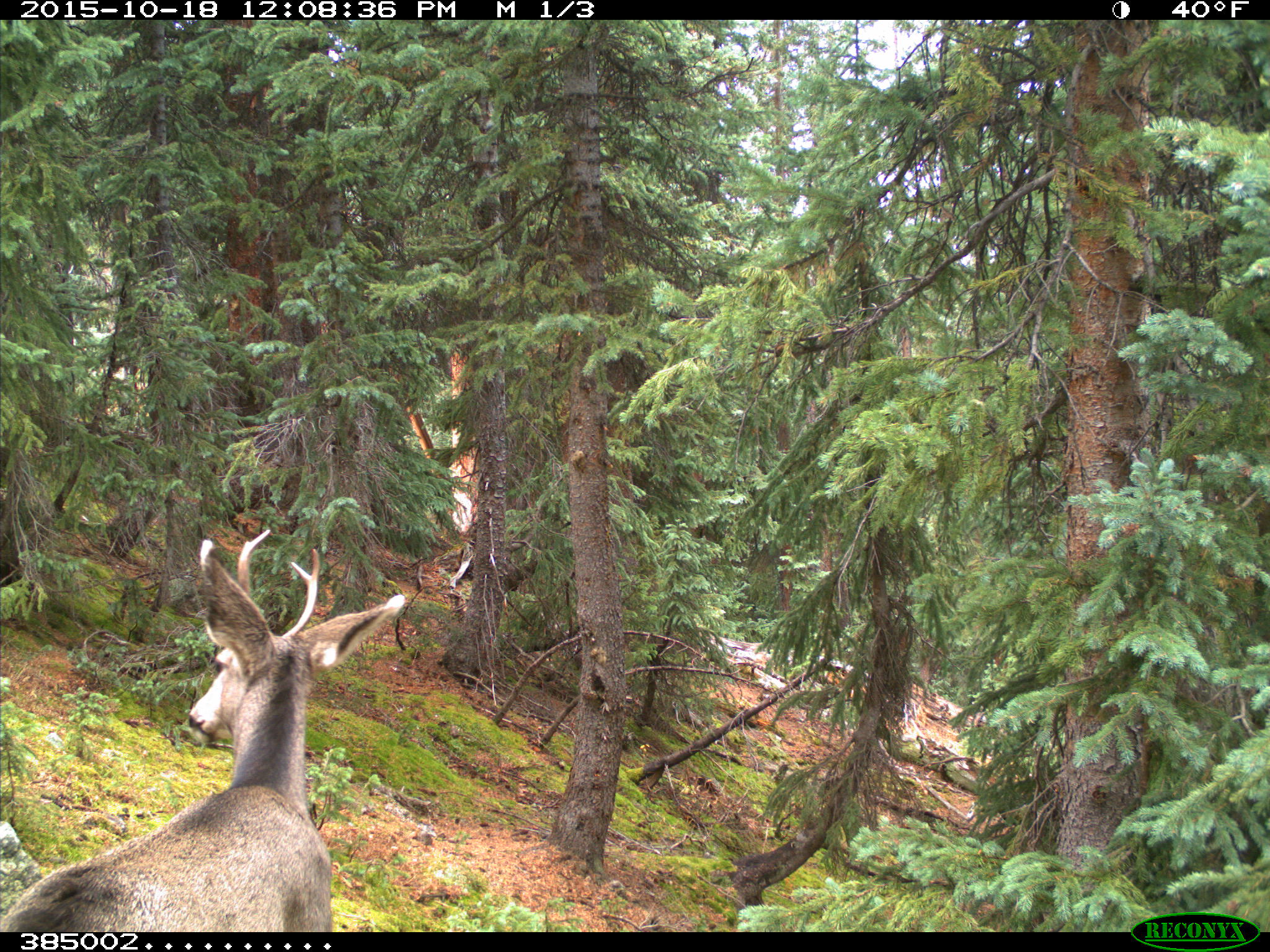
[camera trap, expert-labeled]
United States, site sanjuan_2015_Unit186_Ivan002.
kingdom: Animalia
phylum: Chordata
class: Mammalia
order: Artiodactyla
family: Cervidae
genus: Odocoileus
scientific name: Odocoileus hemionus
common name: mule deer